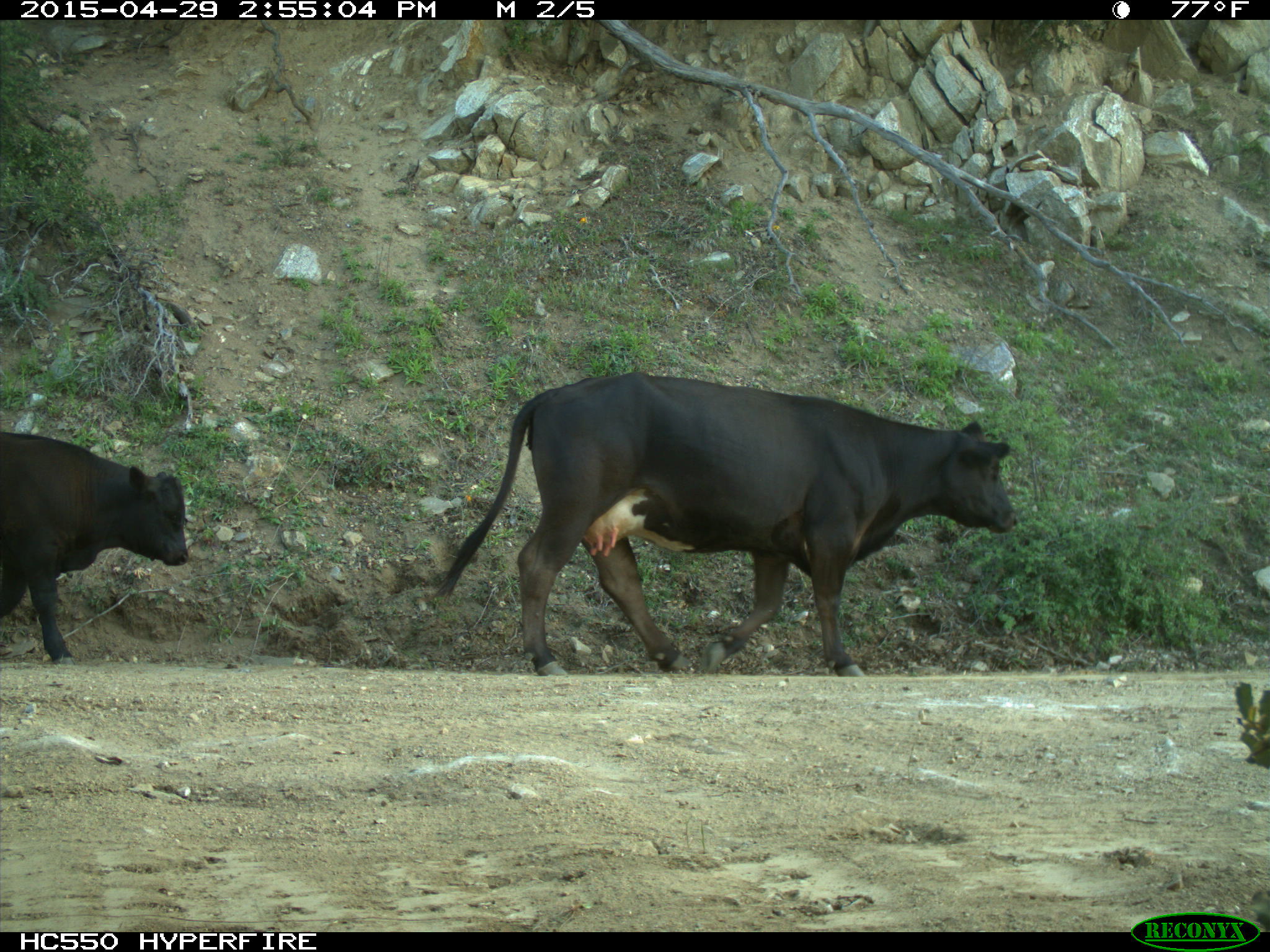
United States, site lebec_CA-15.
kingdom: Animalia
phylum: Chordata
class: Mammalia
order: Artiodactyla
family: Bovidae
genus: Bos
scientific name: Bos taurus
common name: domestic cow